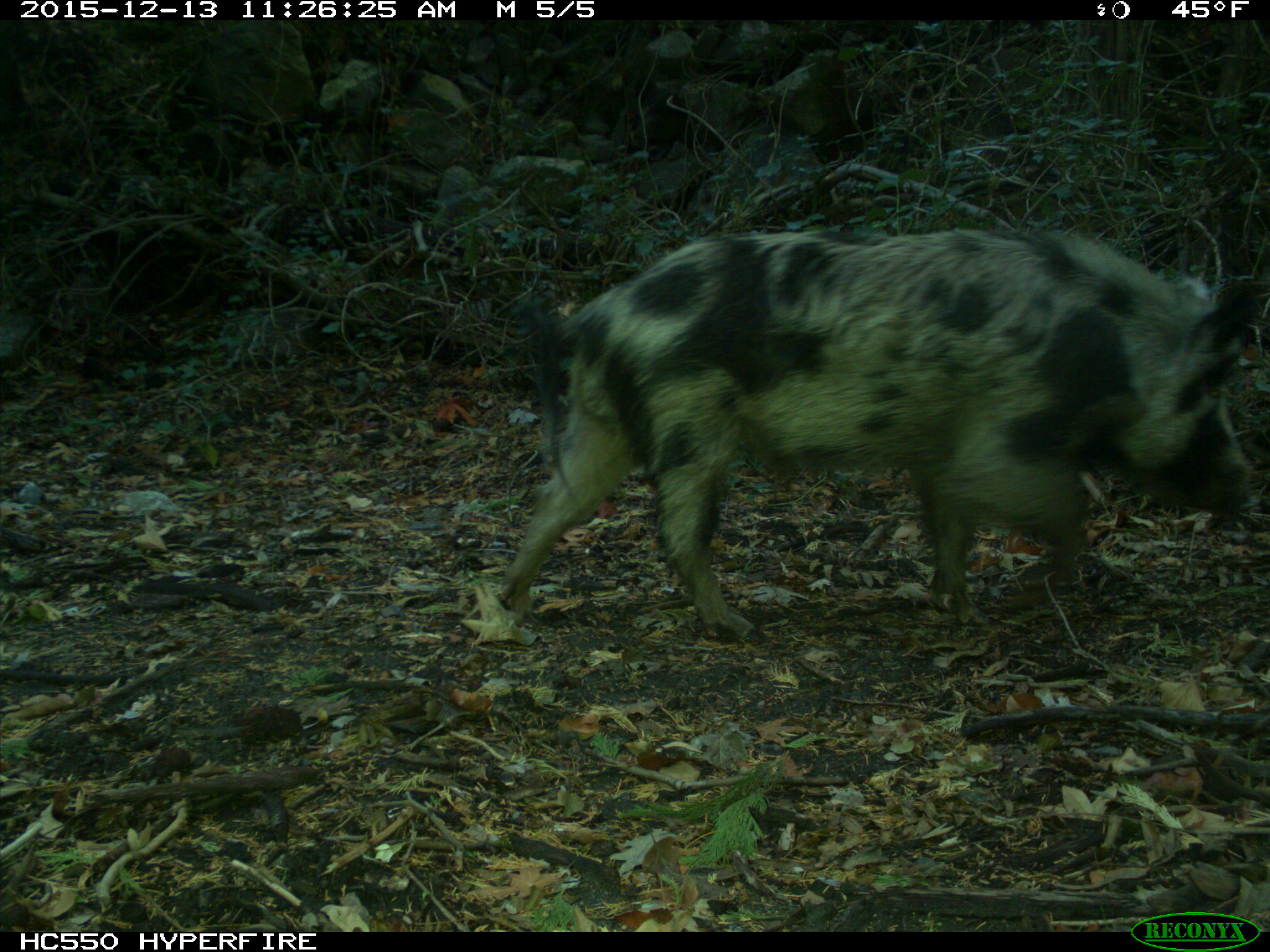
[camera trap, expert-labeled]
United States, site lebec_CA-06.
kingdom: Animalia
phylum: Chordata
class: Mammalia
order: Artiodactyla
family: Suidae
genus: Sus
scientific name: Sus scrofa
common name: wild boar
Sus scrofa (wild boar).